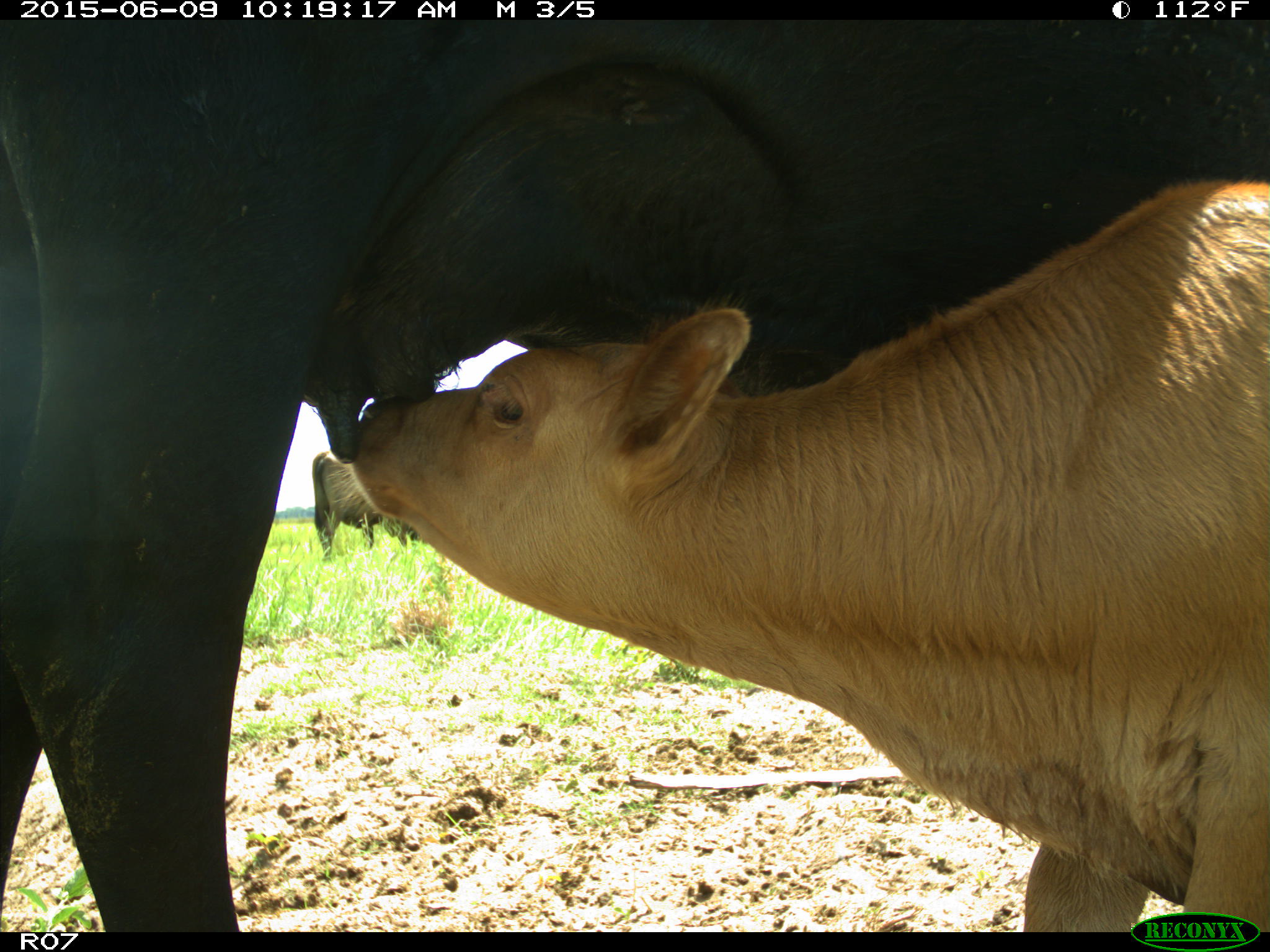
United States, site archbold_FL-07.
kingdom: Animalia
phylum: Chordata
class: Mammalia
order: Artiodactyla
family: Bovidae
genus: Bos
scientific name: Bos taurus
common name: domestic cow